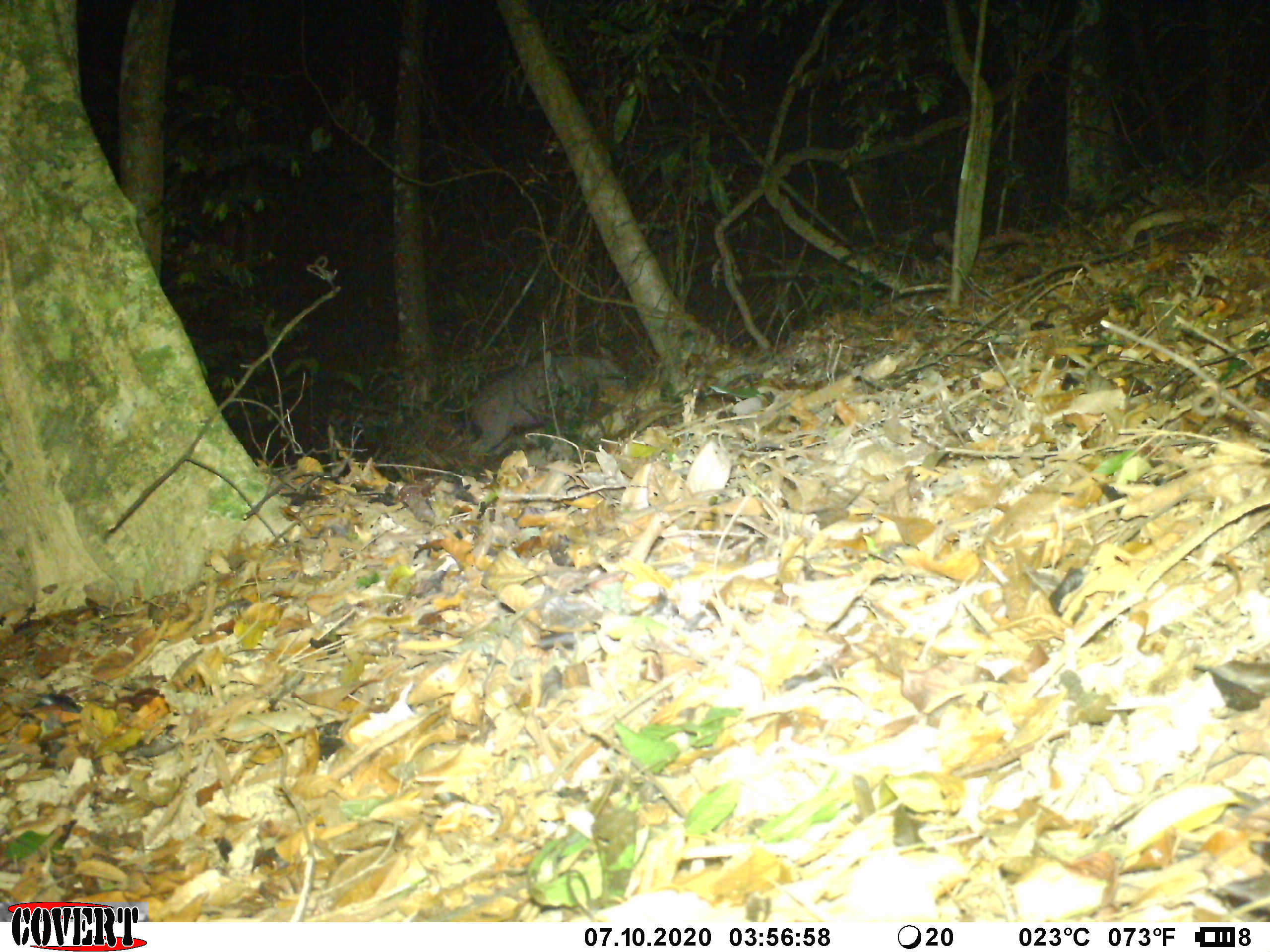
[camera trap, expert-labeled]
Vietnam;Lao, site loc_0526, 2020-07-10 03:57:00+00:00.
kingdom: Animalia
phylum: Chordata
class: Mammalia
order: Artiodactyla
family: Suidae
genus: Sus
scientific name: Sus scrofa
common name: eurasian wild pig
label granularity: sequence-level